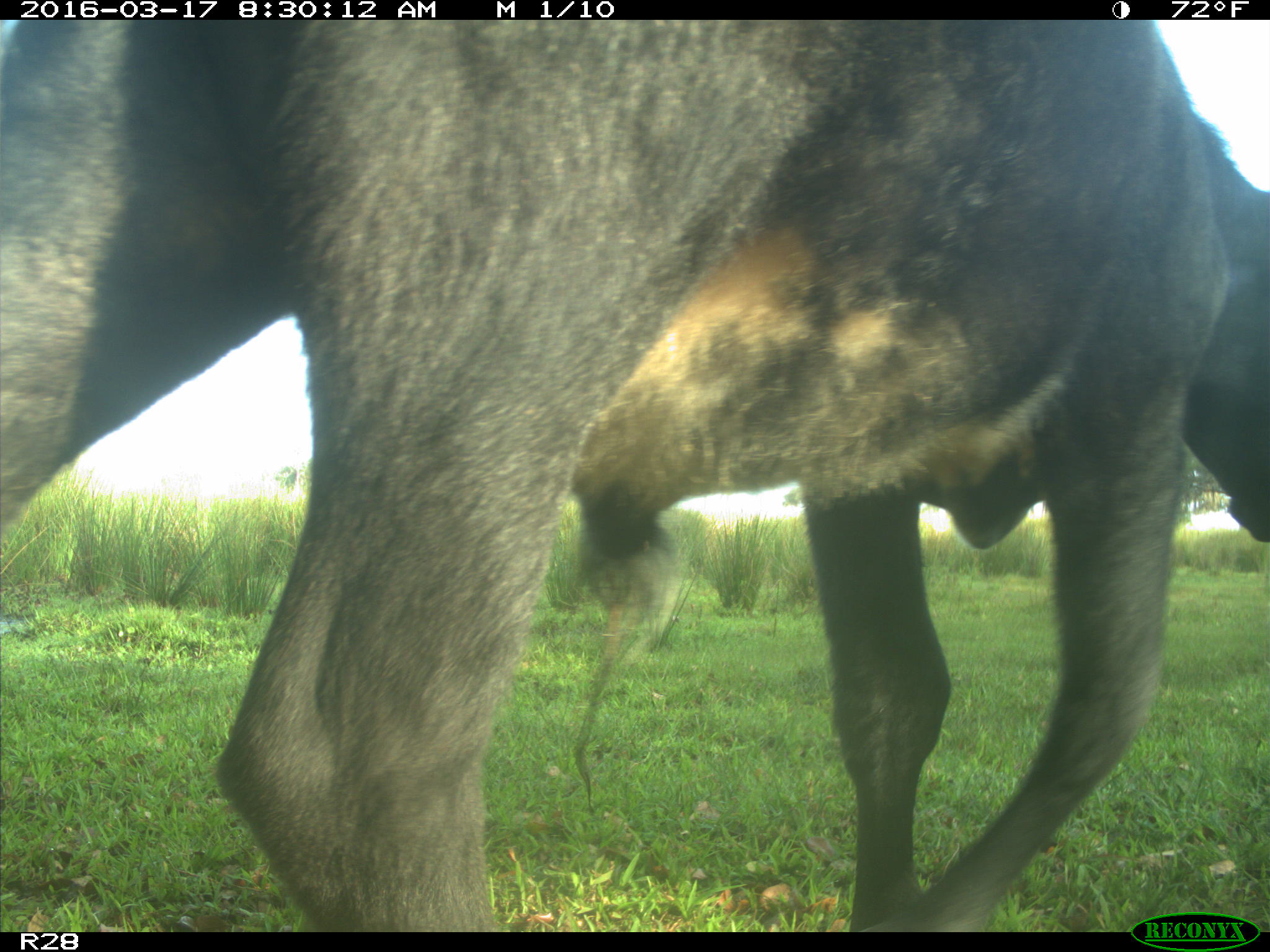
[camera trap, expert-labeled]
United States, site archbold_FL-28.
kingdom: Animalia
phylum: Chordata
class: Mammalia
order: Artiodactyla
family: Bovidae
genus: Bos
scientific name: Bos taurus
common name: domestic cow